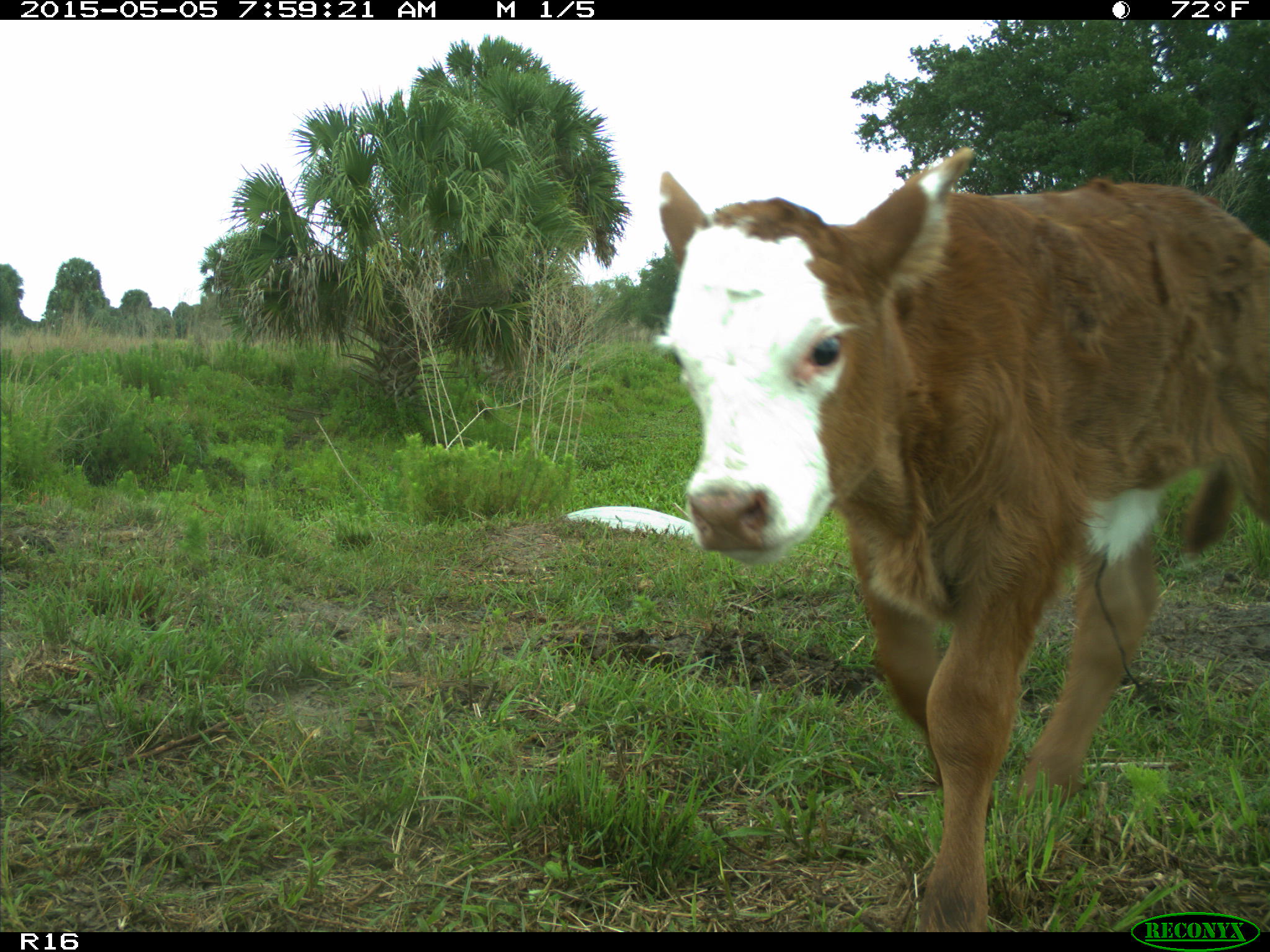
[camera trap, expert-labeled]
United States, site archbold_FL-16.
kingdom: Animalia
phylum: Chordata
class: Mammalia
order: Artiodactyla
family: Bovidae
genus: Bos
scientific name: Bos taurus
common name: domestic cow